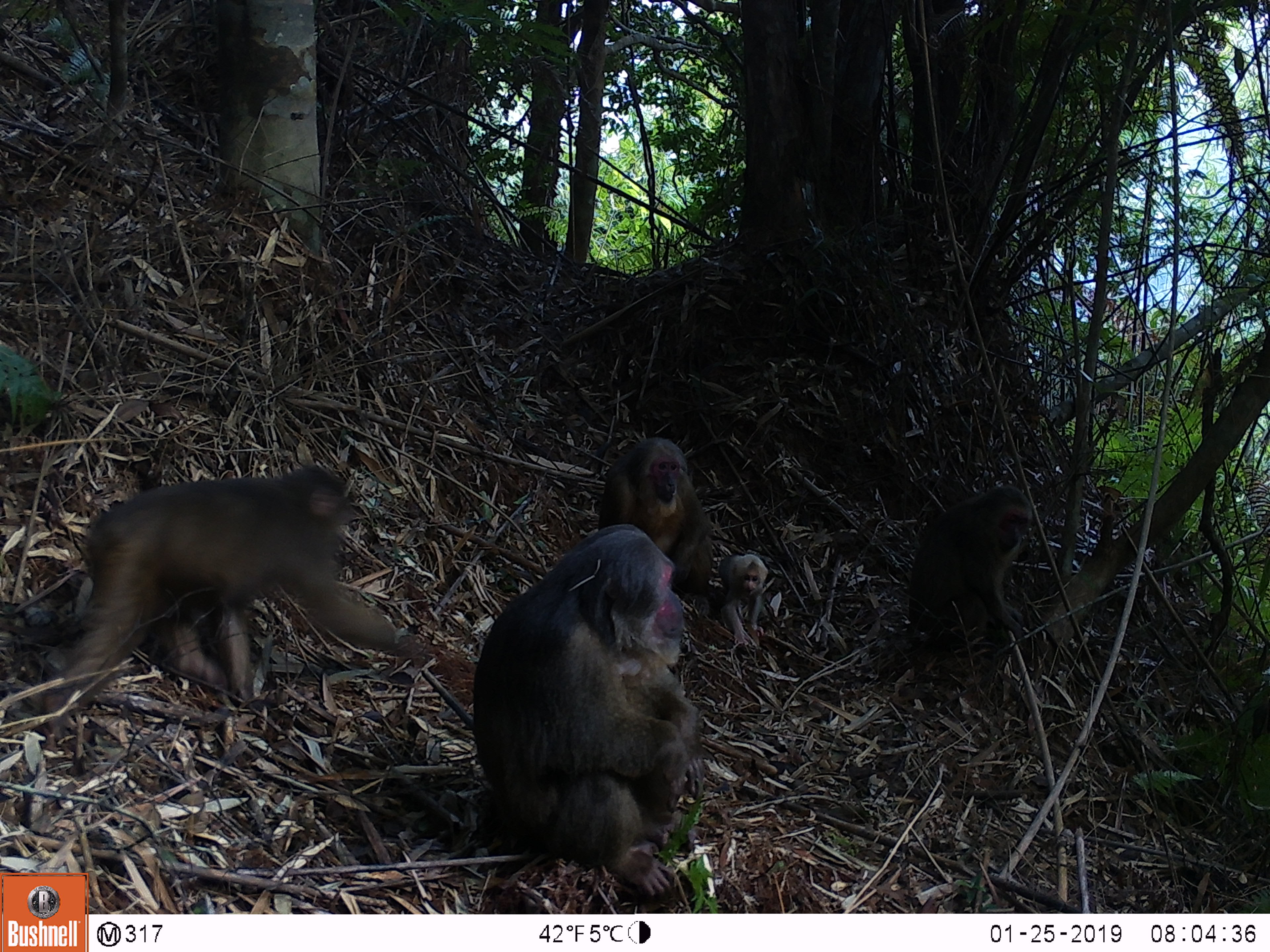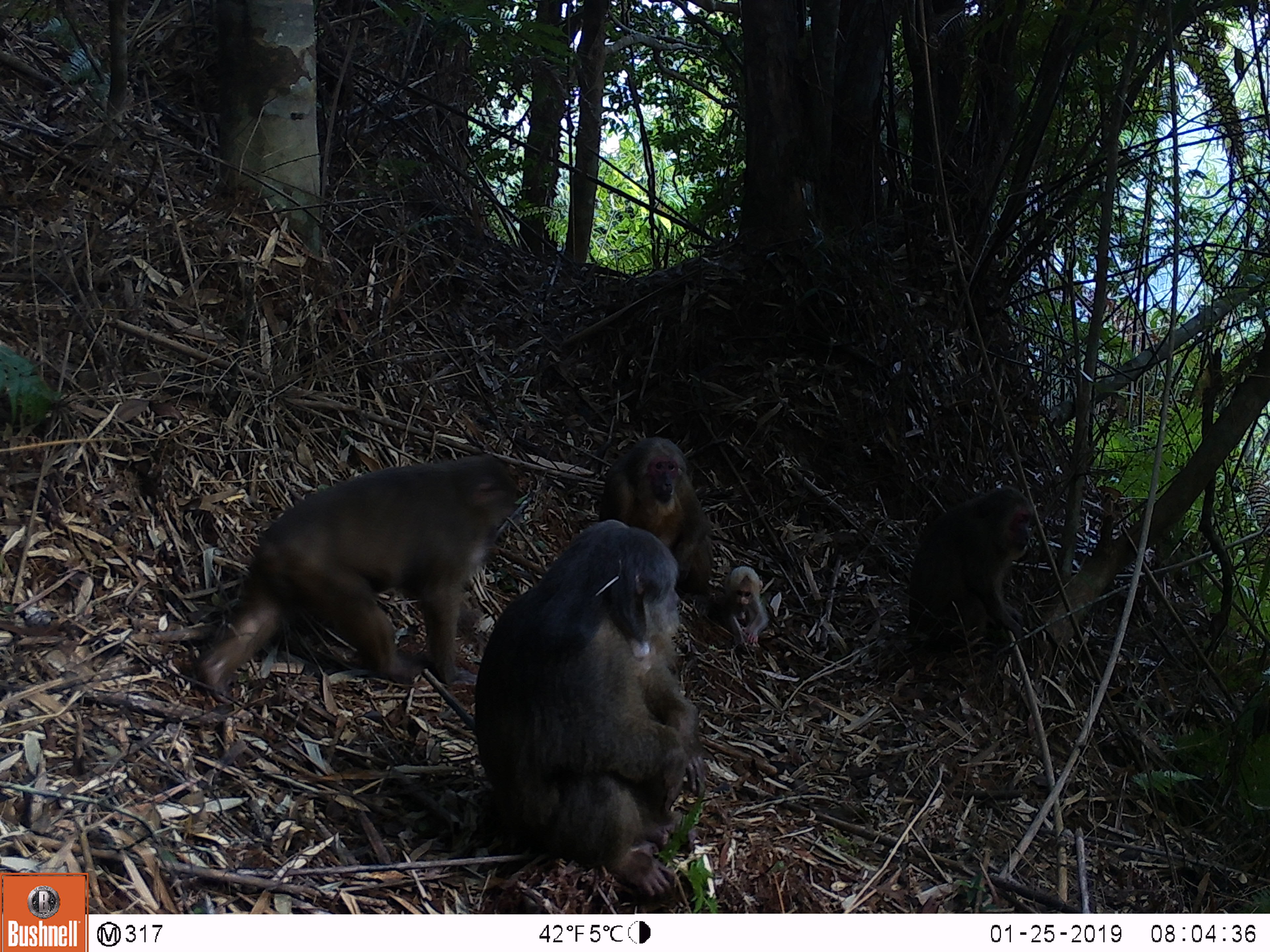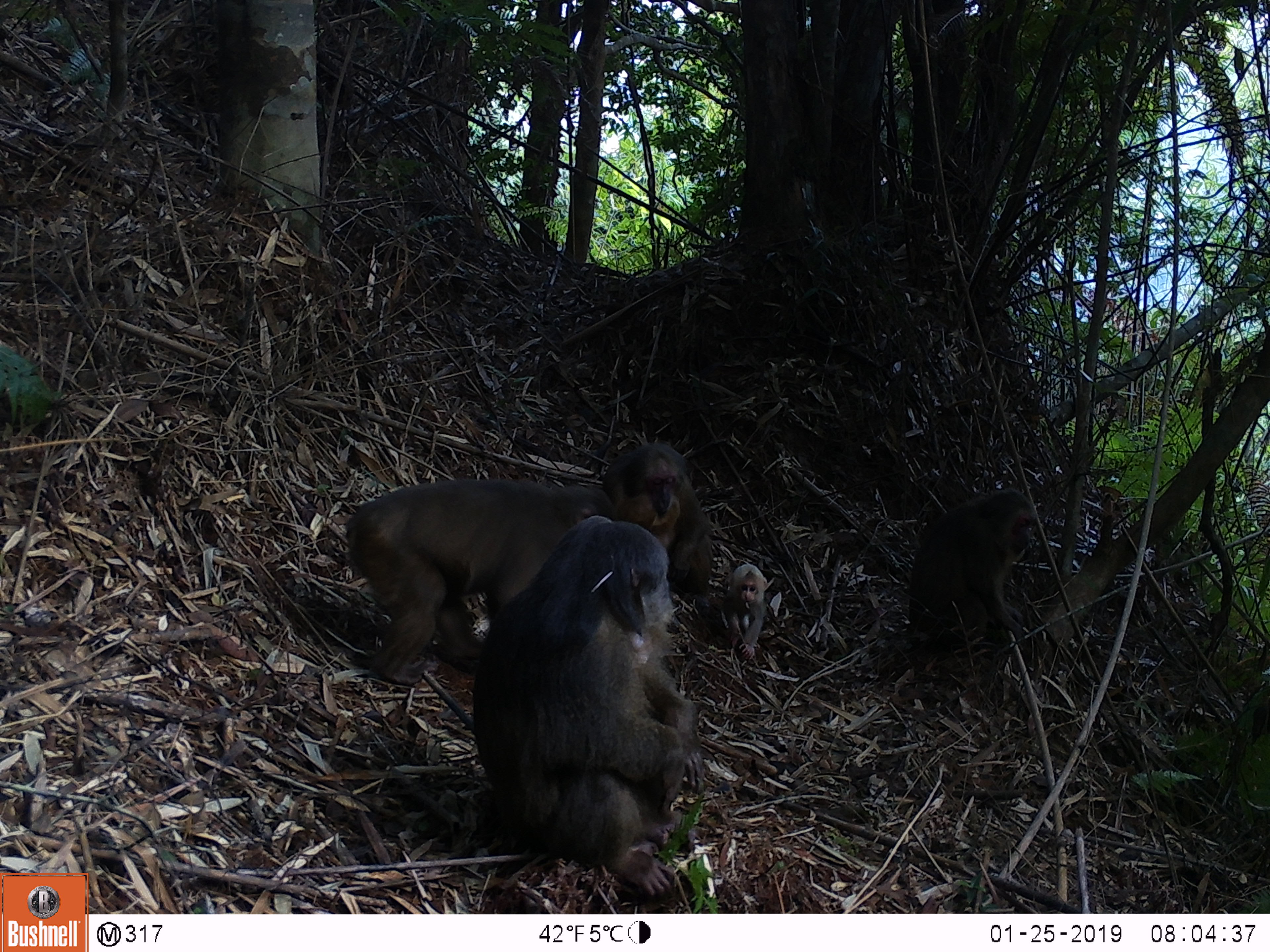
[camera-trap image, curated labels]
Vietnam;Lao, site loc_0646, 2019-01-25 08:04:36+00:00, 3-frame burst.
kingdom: Animalia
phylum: Chordata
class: Mammalia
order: Primates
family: Cercopithecidae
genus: Macaca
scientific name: Macaca arctoides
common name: stump-tailed macaque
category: stump tailed macaque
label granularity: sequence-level